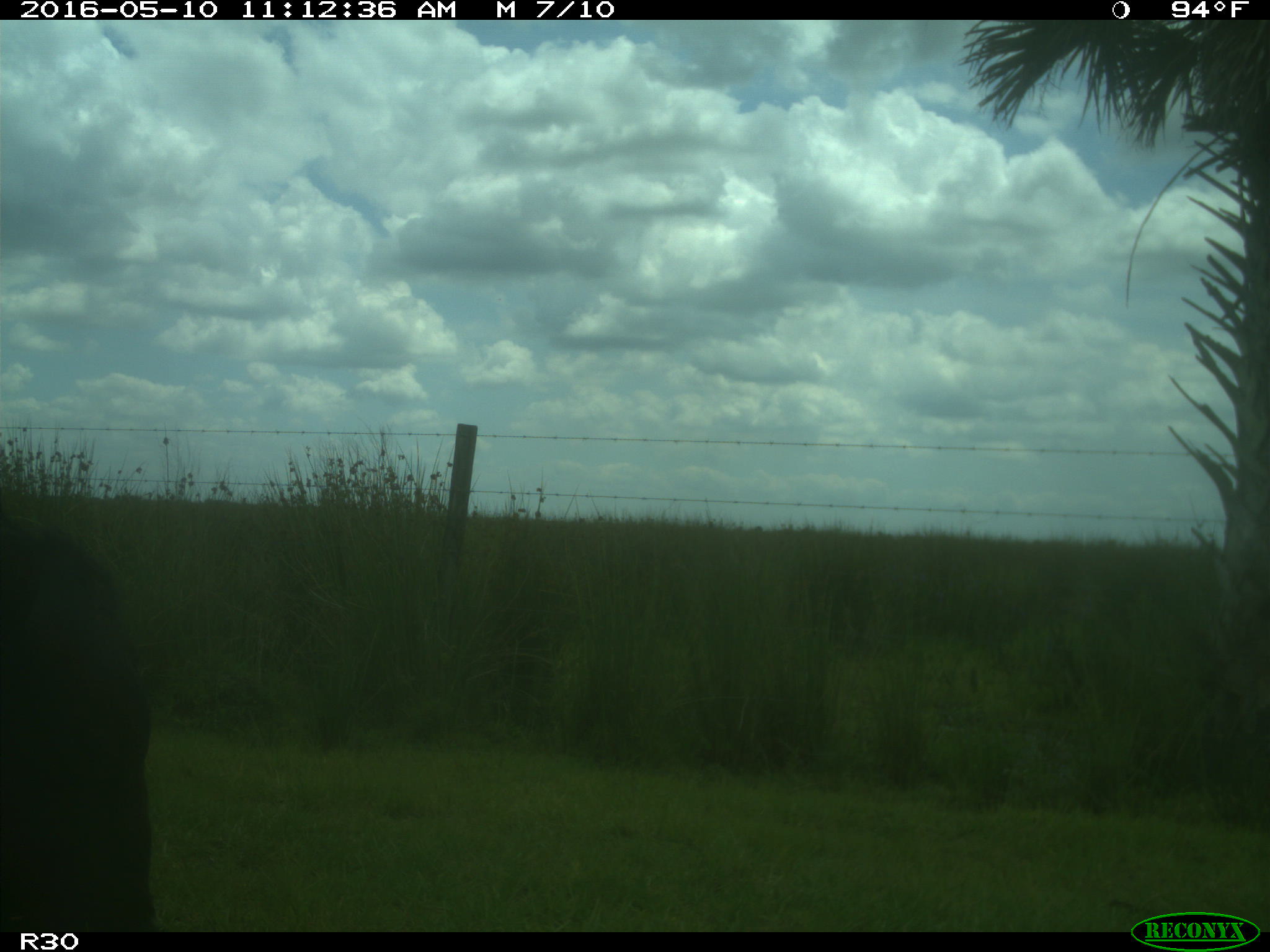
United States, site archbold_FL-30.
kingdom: Animalia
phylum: Chordata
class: Mammalia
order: Artiodactyla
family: Bovidae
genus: Bos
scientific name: Bos taurus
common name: domestic cow